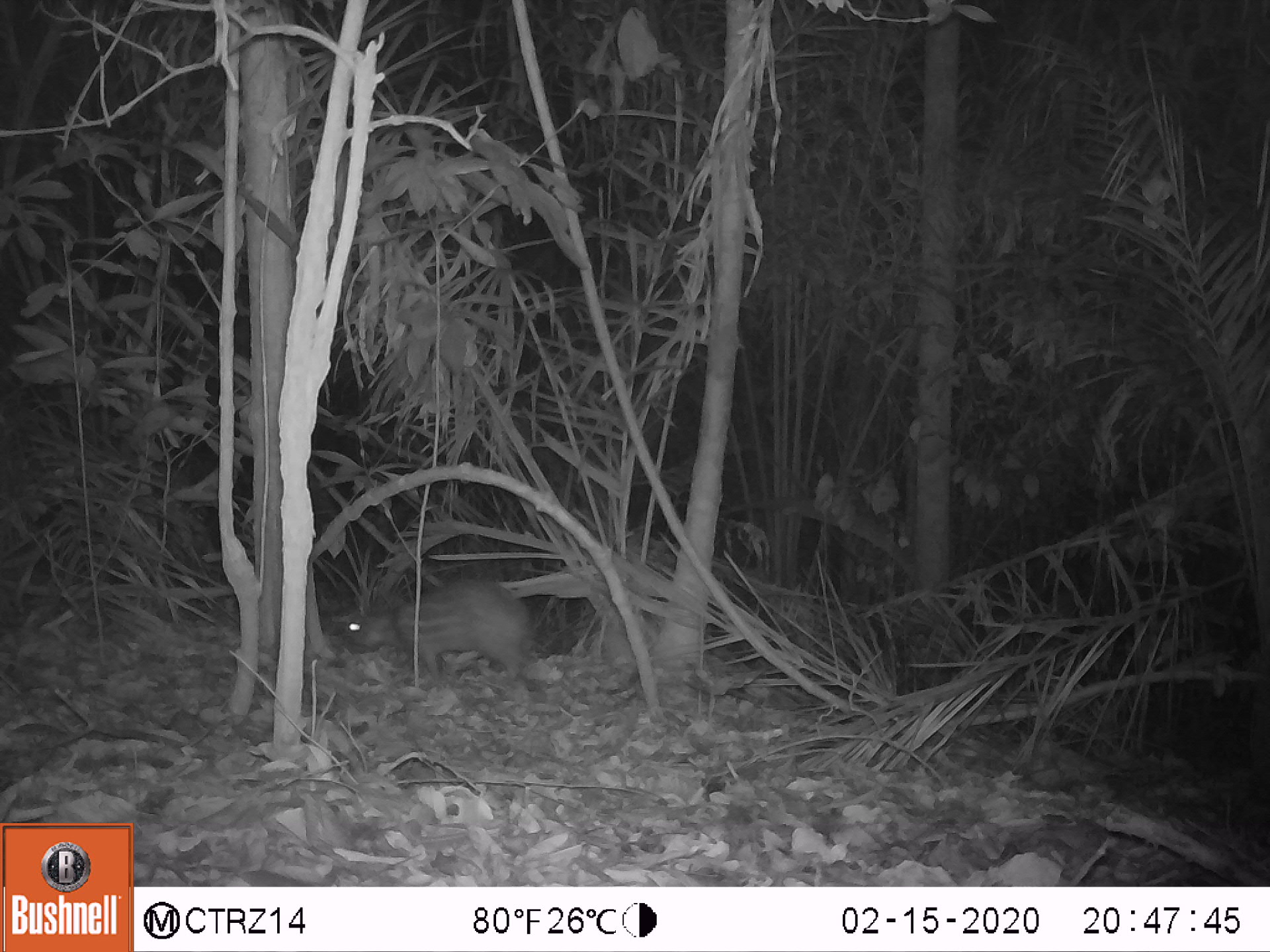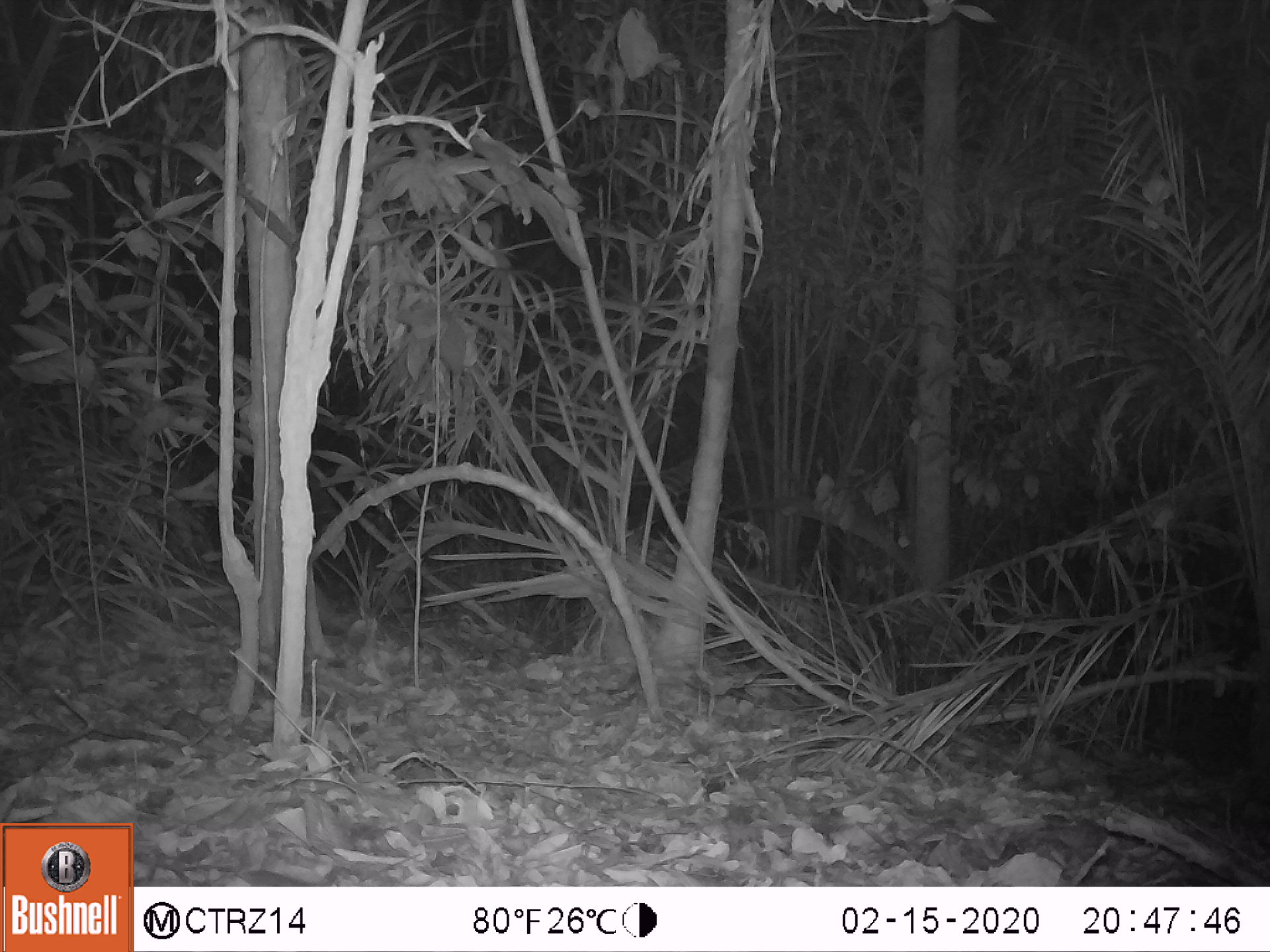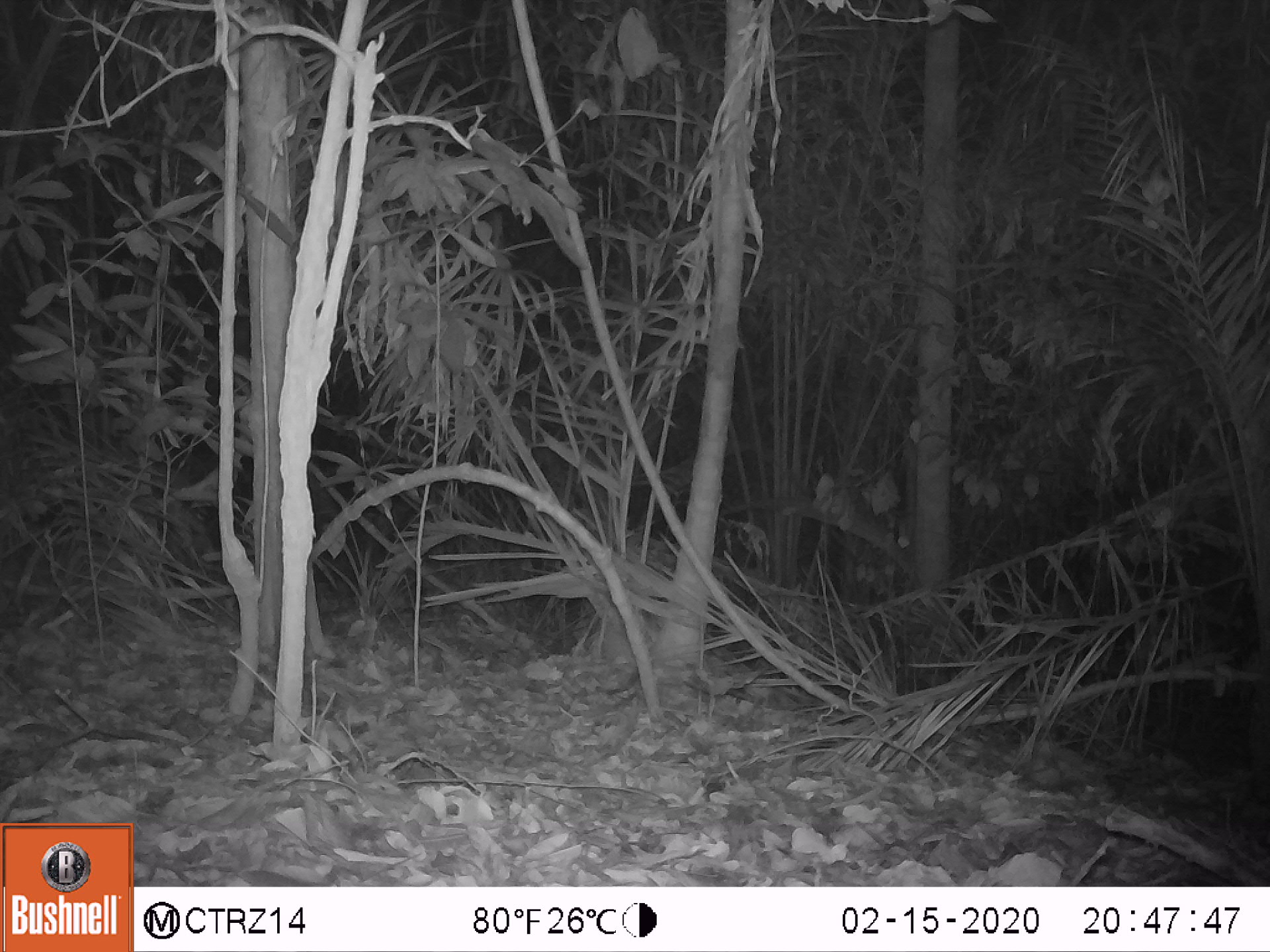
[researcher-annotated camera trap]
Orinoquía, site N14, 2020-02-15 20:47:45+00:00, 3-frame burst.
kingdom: Animalia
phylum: Chordata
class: Mammalia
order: Rodentia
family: Cuniculidae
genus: Cuniculus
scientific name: Cuniculus paca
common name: spotted paca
Spotted paca (Cuniculus paca).